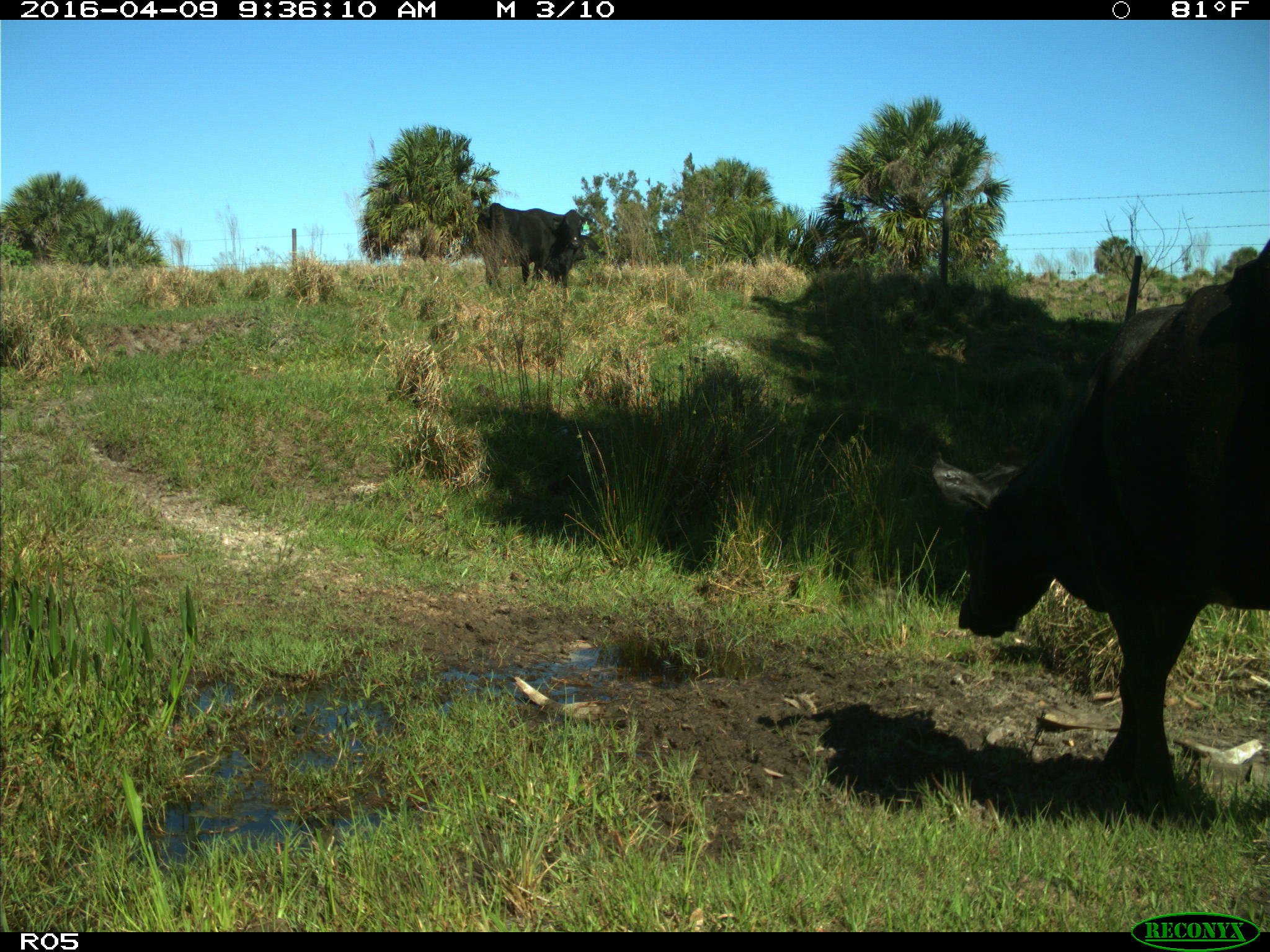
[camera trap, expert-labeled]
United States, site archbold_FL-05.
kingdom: Animalia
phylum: Chordata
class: Mammalia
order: Artiodactyla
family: Bovidae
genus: Bos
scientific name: Bos taurus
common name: domestic cow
Bos taurus (domestic cow).